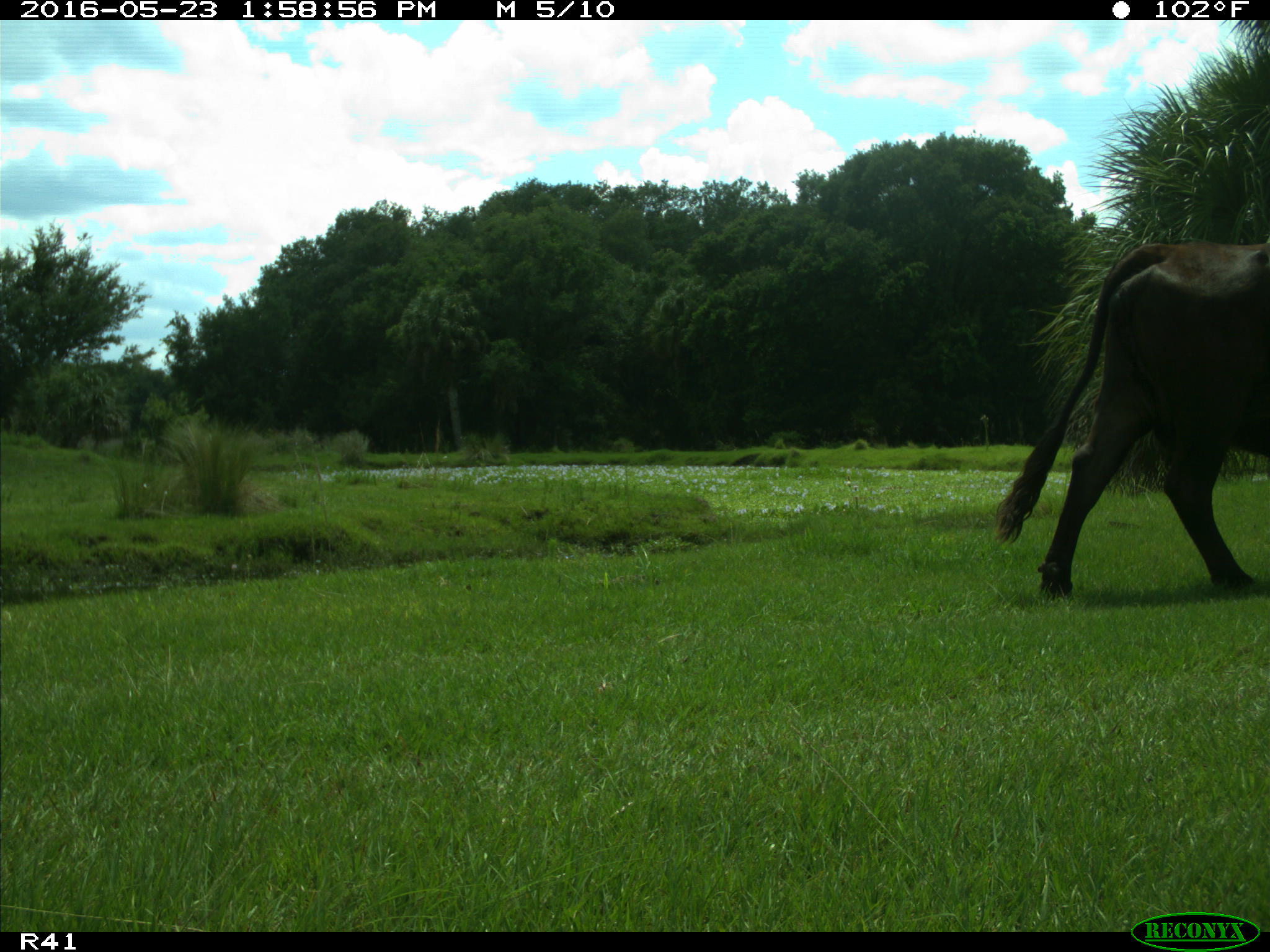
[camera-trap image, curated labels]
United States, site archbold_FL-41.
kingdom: Animalia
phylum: Chordata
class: Mammalia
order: Artiodactyla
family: Bovidae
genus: Bos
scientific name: Bos taurus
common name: domestic cow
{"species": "Bos taurus (domestic cow)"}